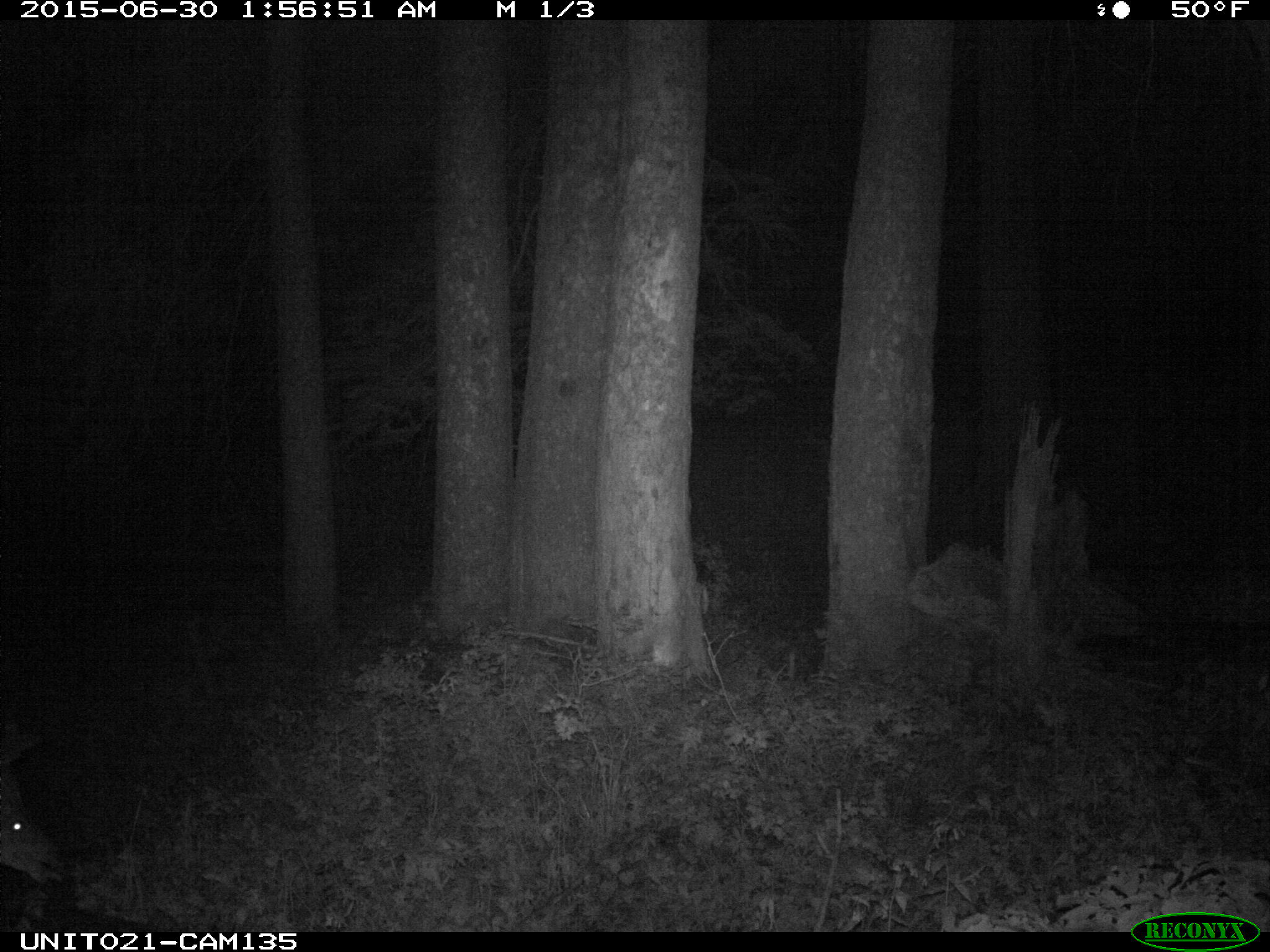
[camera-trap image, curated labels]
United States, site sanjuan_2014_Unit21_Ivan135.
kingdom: Animalia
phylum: Chordata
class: Mammalia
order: Artiodactyla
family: Cervidae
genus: Odocoileus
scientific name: Odocoileus hemionus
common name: mule deer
Odocoileus hemionus (mule deer).